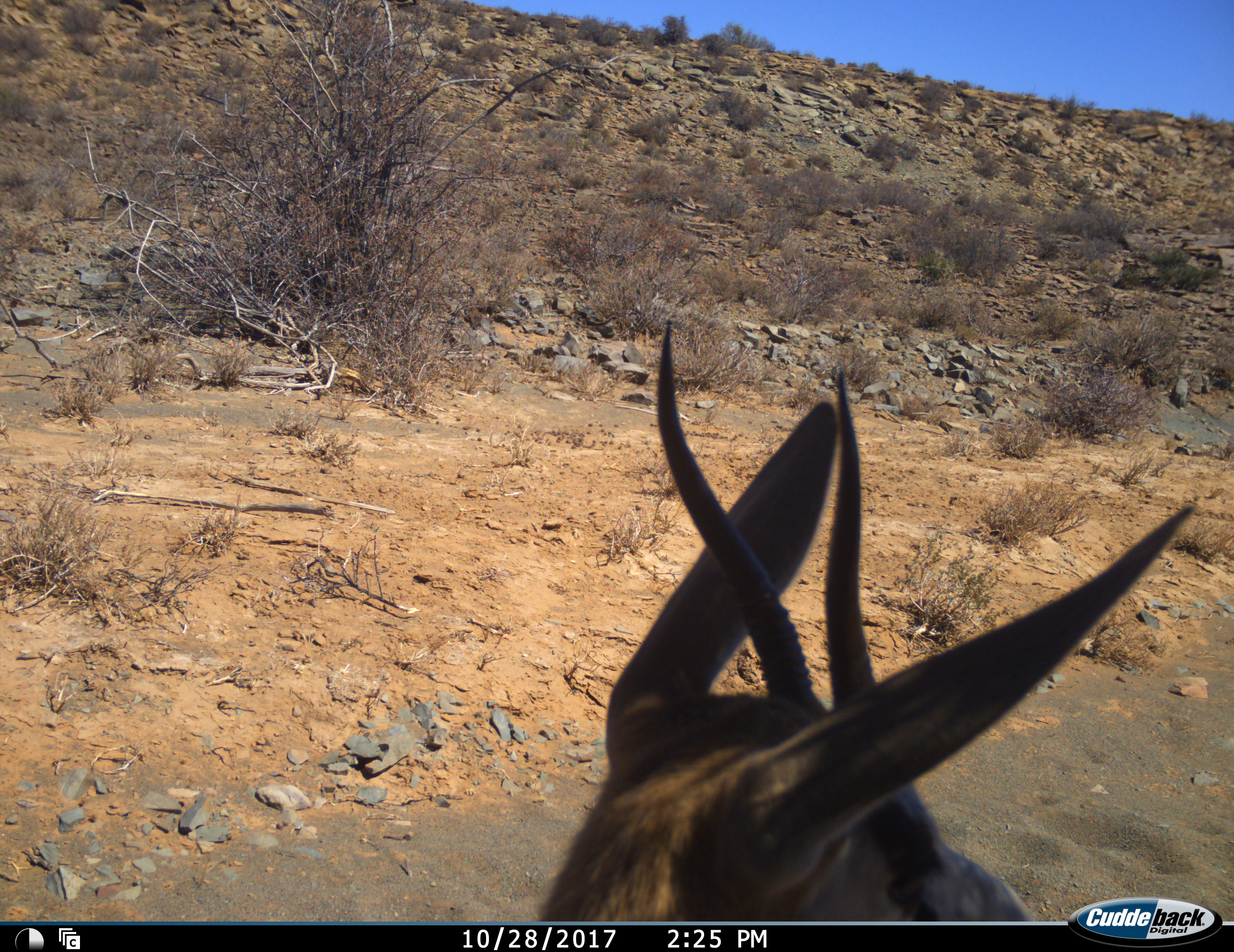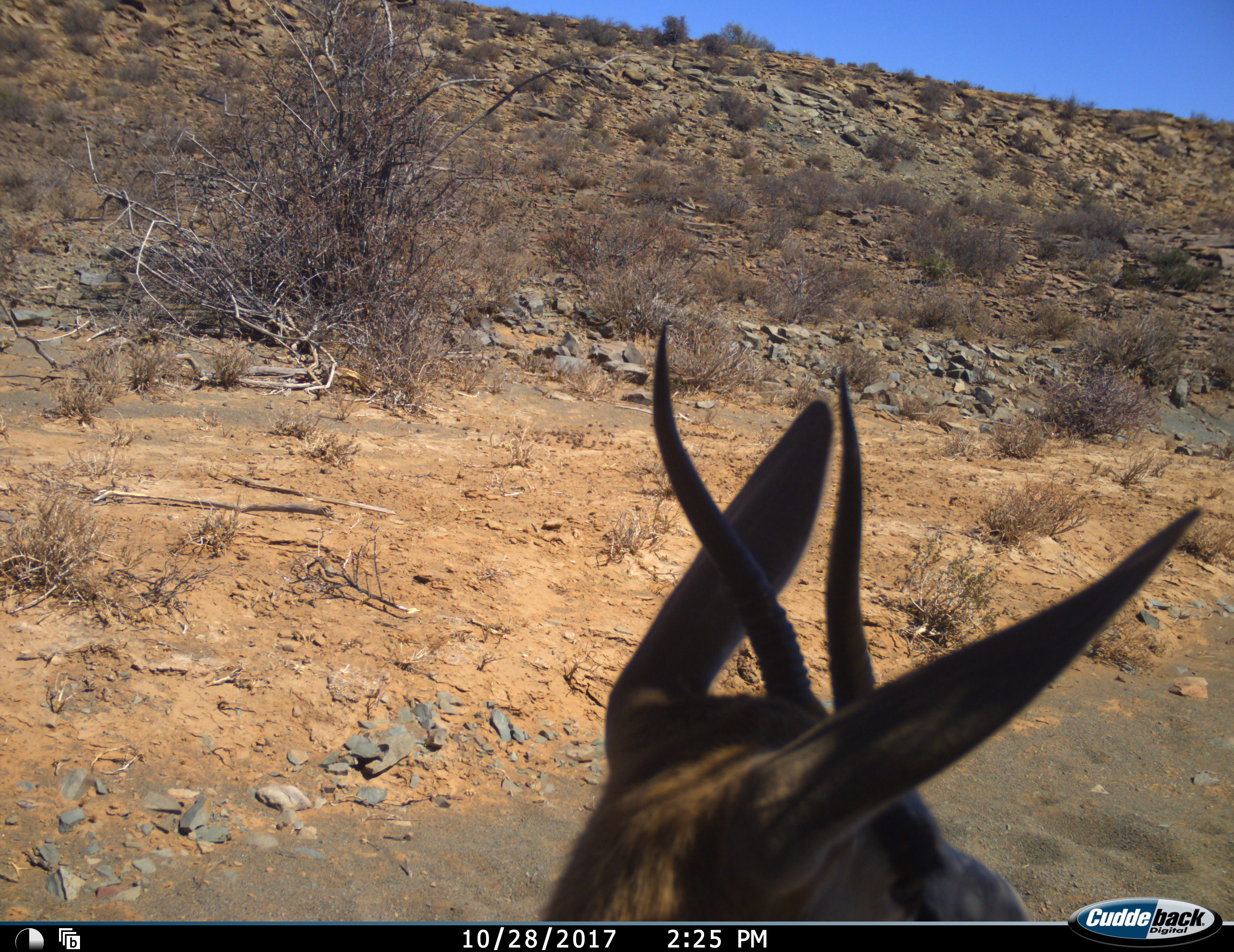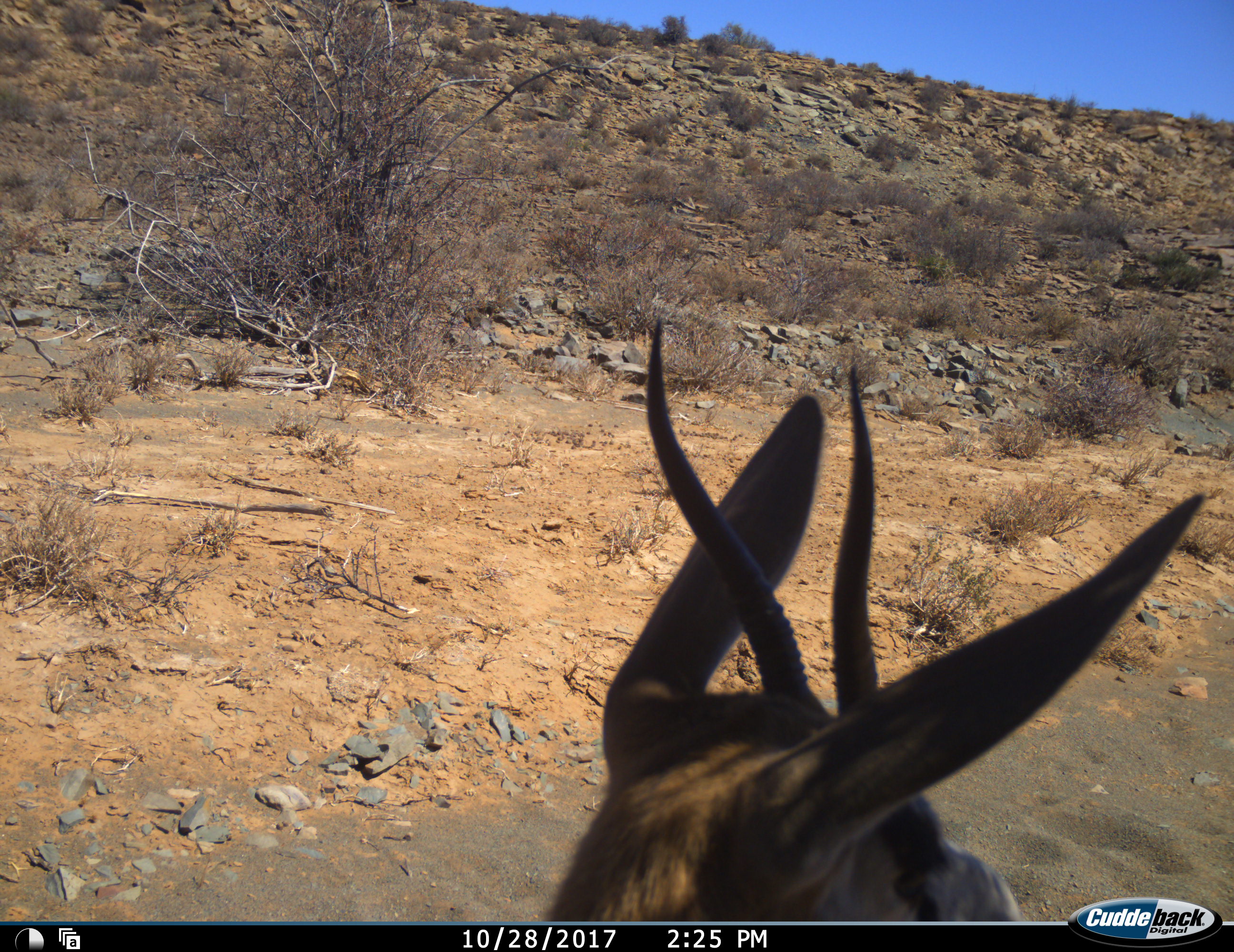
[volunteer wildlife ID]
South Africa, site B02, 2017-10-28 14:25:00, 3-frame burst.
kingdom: Animalia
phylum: Chordata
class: Mammalia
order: Artiodactyla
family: Bovidae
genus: Antidorcas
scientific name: Antidorcas marsupialis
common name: springbok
Springbok (Antidorcas marsupialis), count 1. Behavior (volunteer vote fractions): standing 88%, resting 12%, moving 12%, interacting 0%. Young present (vote fraction): 12%. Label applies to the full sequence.